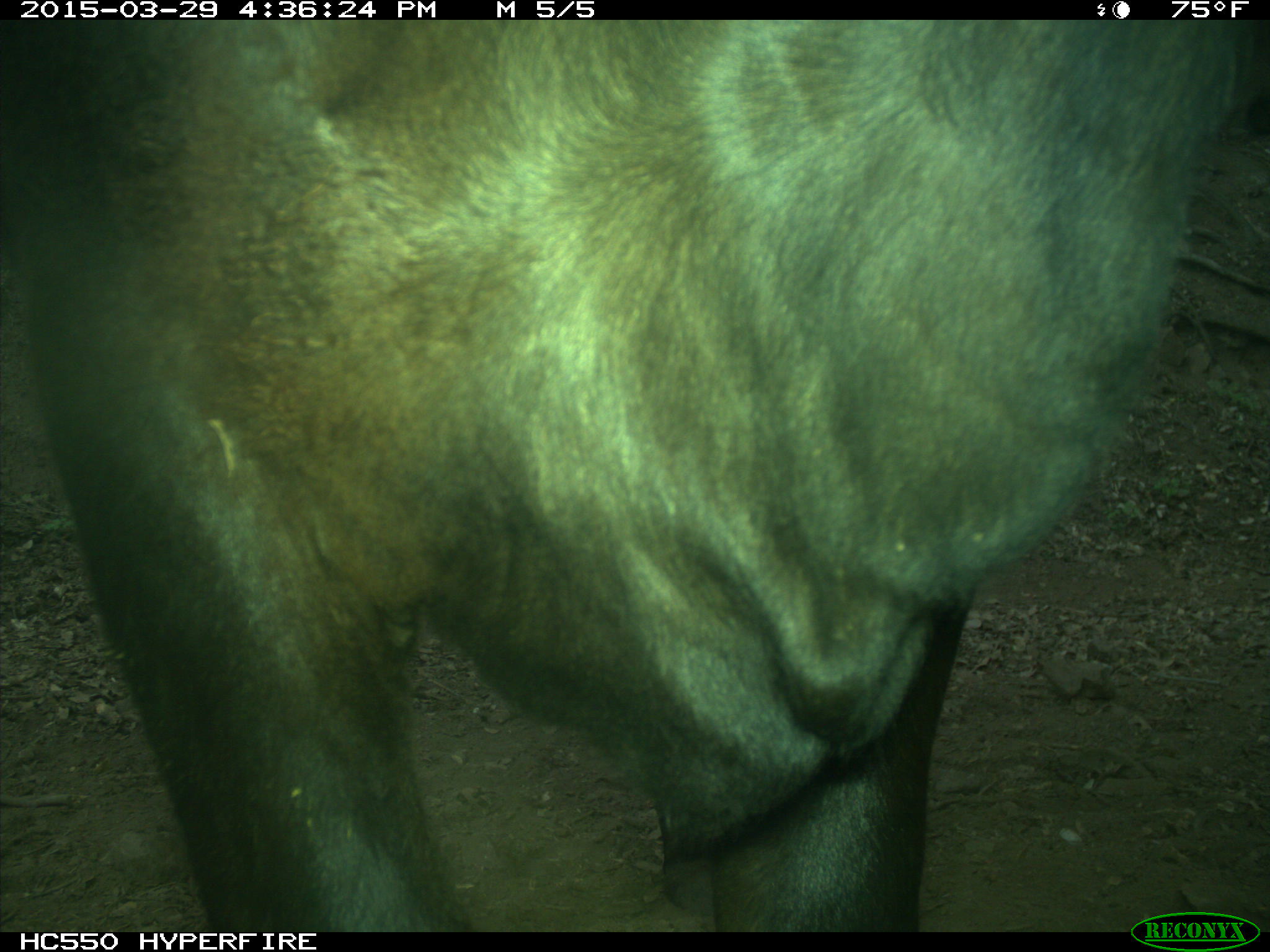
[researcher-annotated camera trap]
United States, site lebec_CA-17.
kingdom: Animalia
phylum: Chordata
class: Mammalia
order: Artiodactyla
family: Bovidae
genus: Bos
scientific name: Bos taurus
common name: domestic cow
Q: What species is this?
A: Bos taurus (domestic cow).